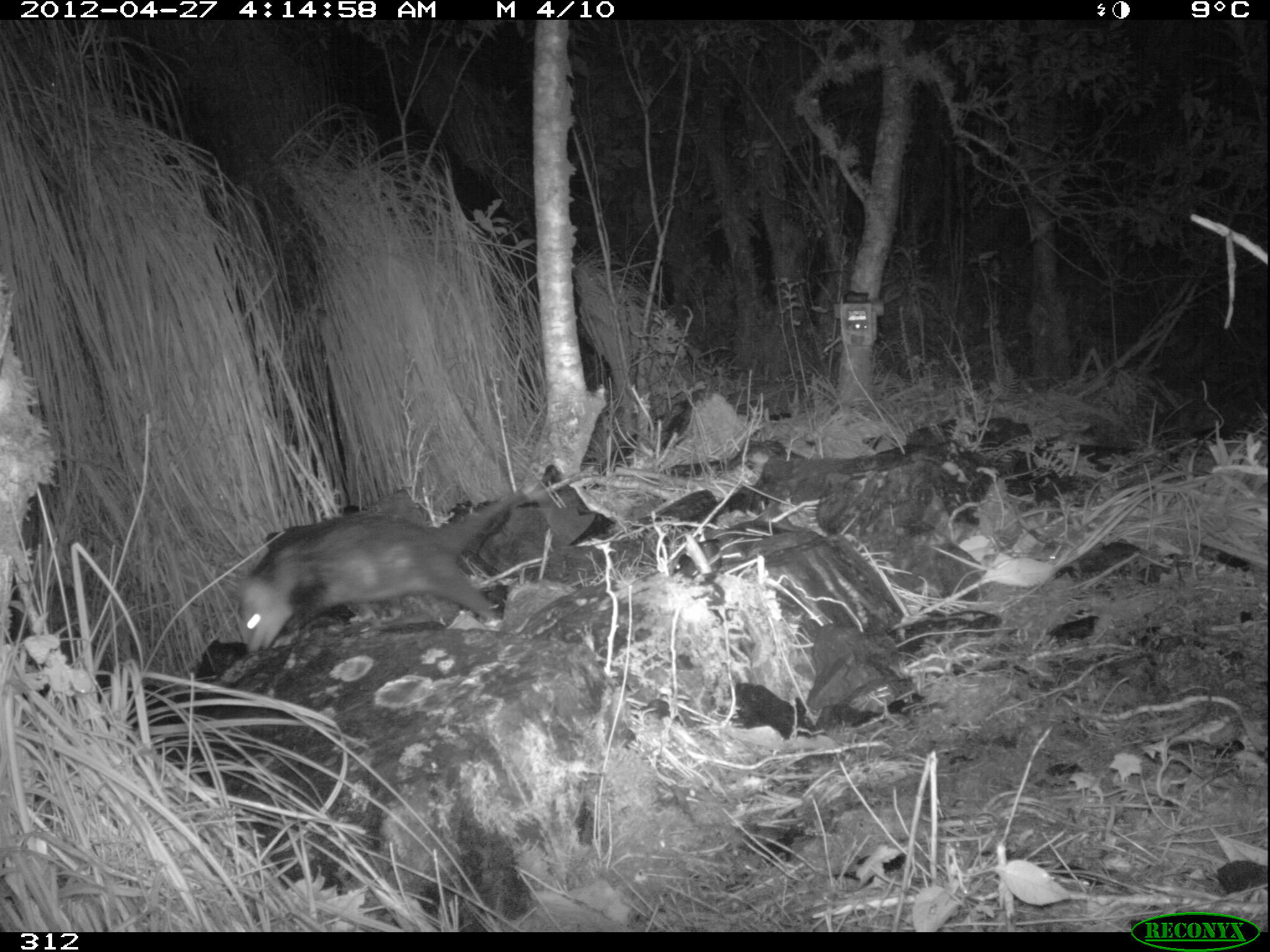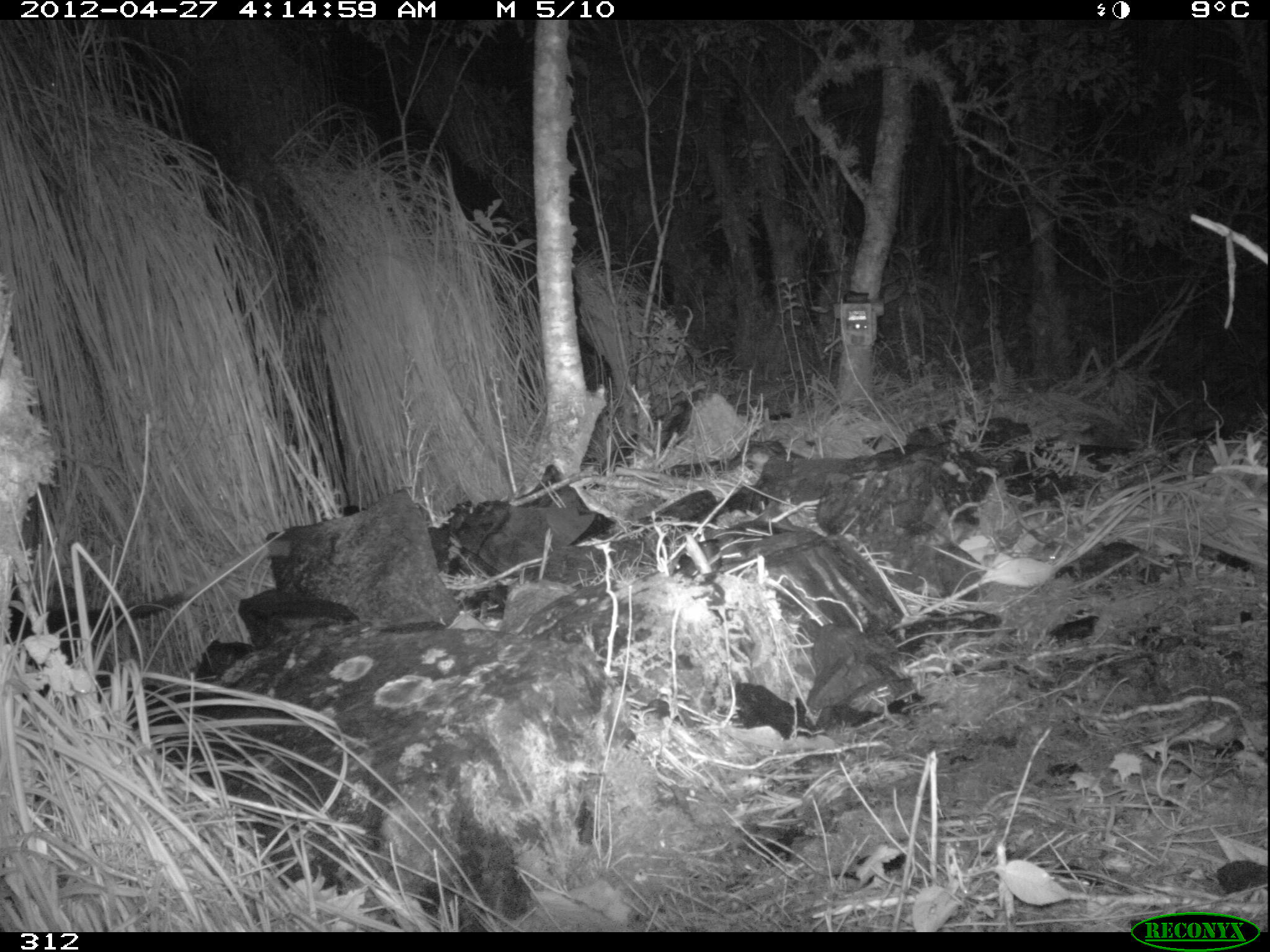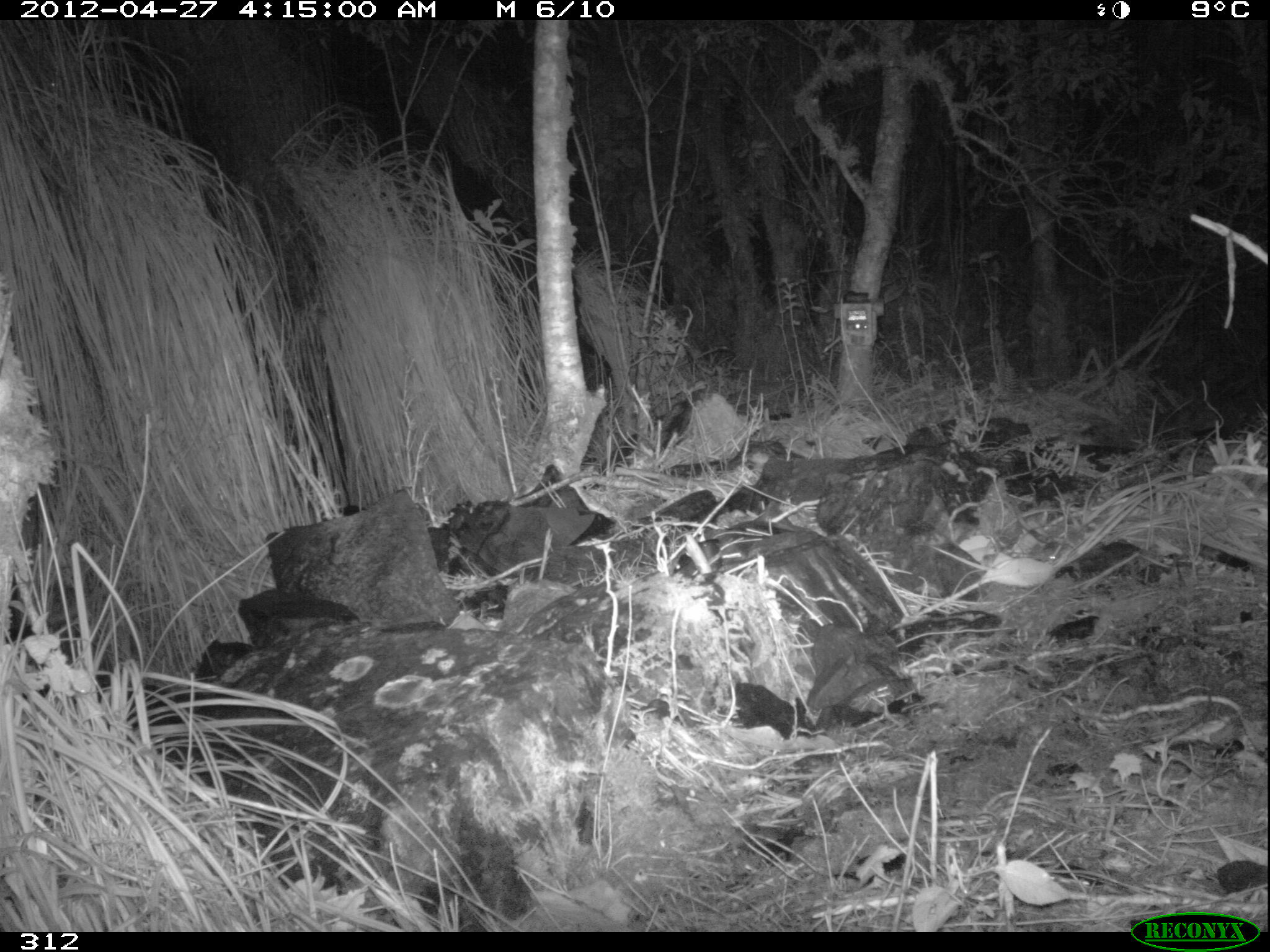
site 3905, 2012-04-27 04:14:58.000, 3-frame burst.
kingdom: Animalia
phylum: Chordata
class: Mammalia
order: Didelphimorphia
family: Didelphidae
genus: Didelphis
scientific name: Didelphis pernigra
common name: andean white-eared opossum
Didelphis pernigra (andean white-eared opossum).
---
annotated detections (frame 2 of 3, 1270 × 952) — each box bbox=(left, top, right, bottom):
didelphis pernigra: bbox=(7, 536, 292, 670)